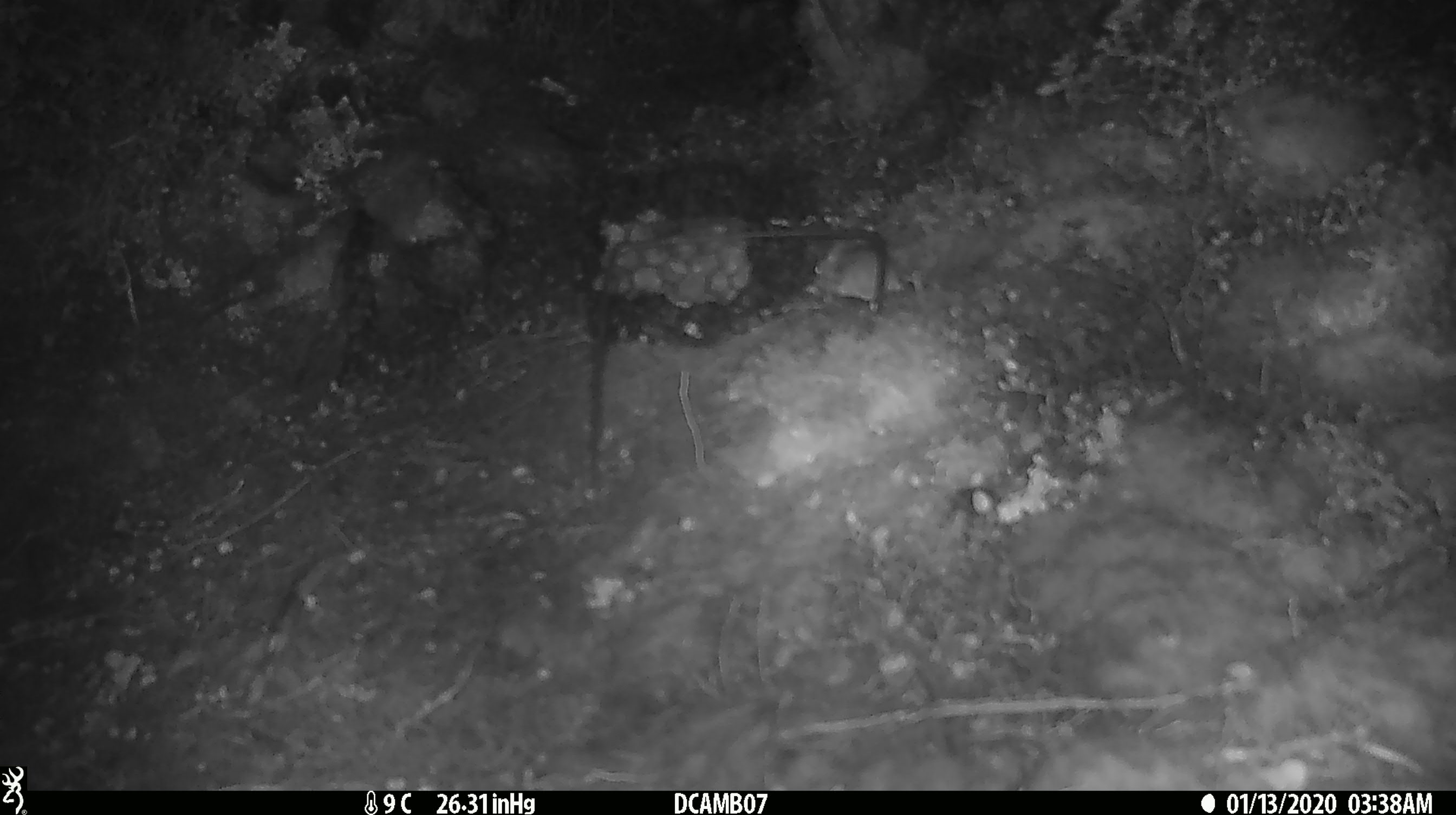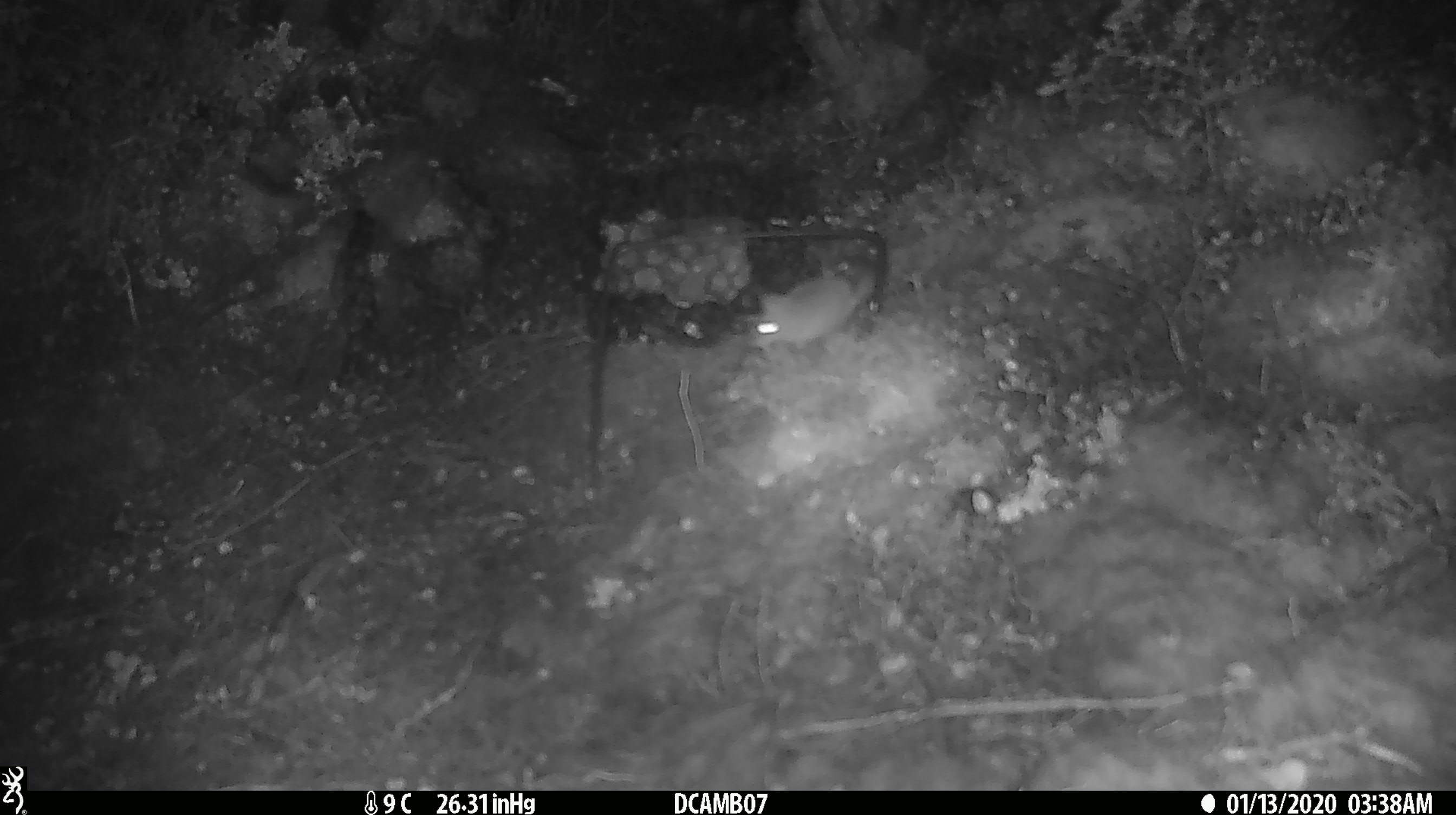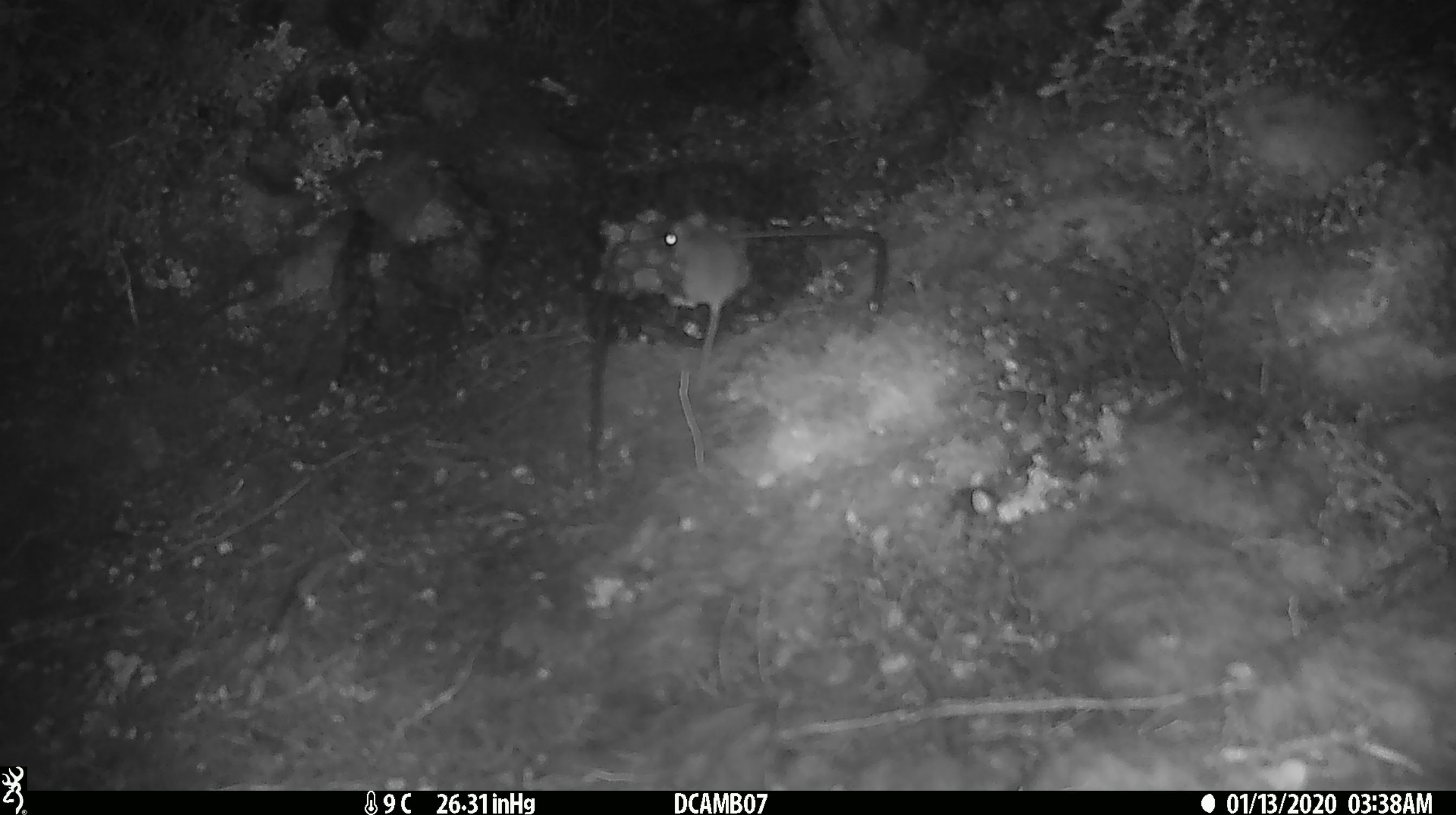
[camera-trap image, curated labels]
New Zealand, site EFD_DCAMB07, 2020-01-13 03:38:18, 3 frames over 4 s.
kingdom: Animalia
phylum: Chordata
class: Mammalia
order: Rodentia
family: Muridae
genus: Mus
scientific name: Mus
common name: mouse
Mouse (Mus).